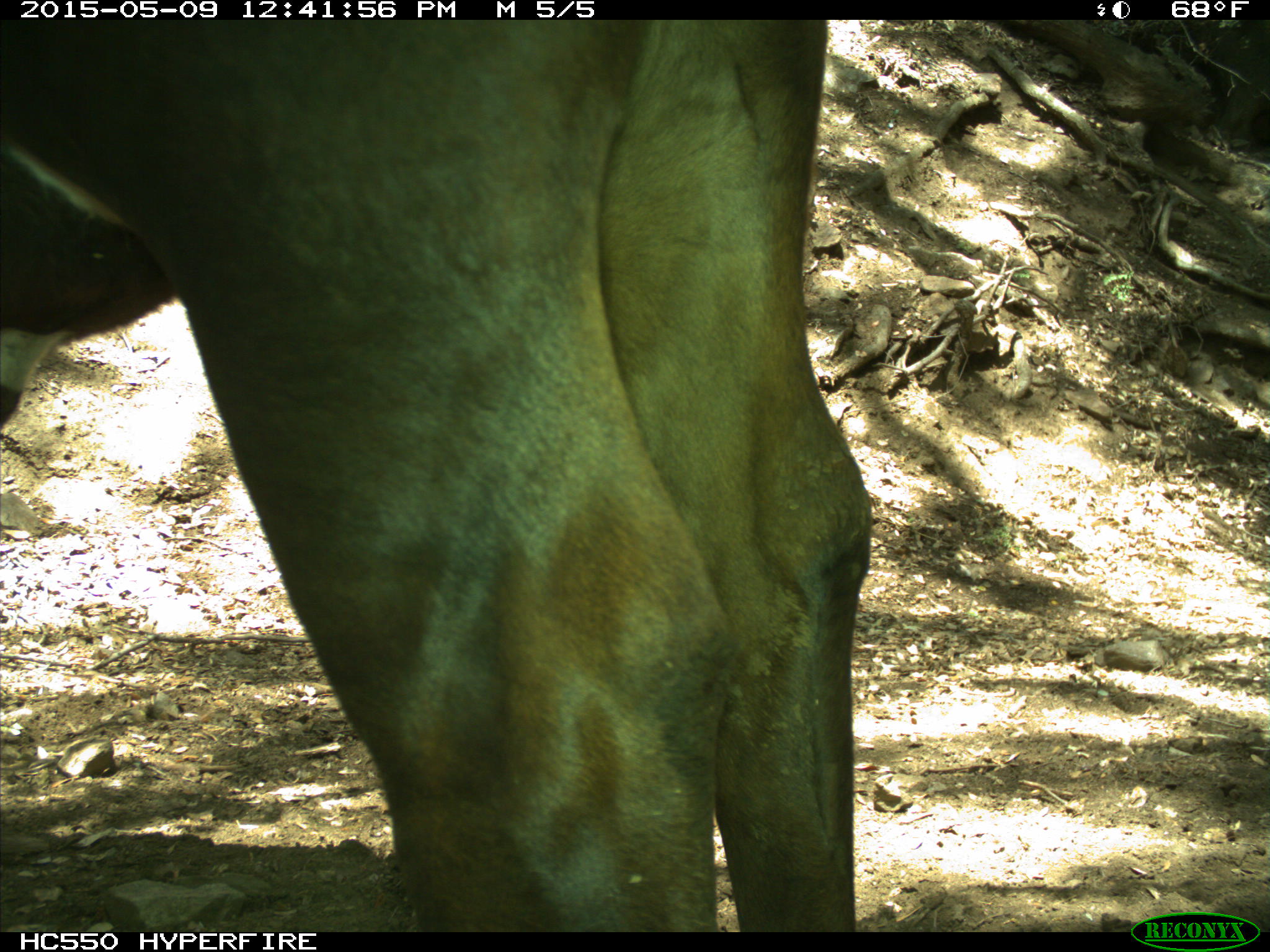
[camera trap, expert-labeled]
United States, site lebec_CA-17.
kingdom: Animalia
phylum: Chordata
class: Mammalia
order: Artiodactyla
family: Bovidae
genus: Bos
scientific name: Bos taurus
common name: domestic cow